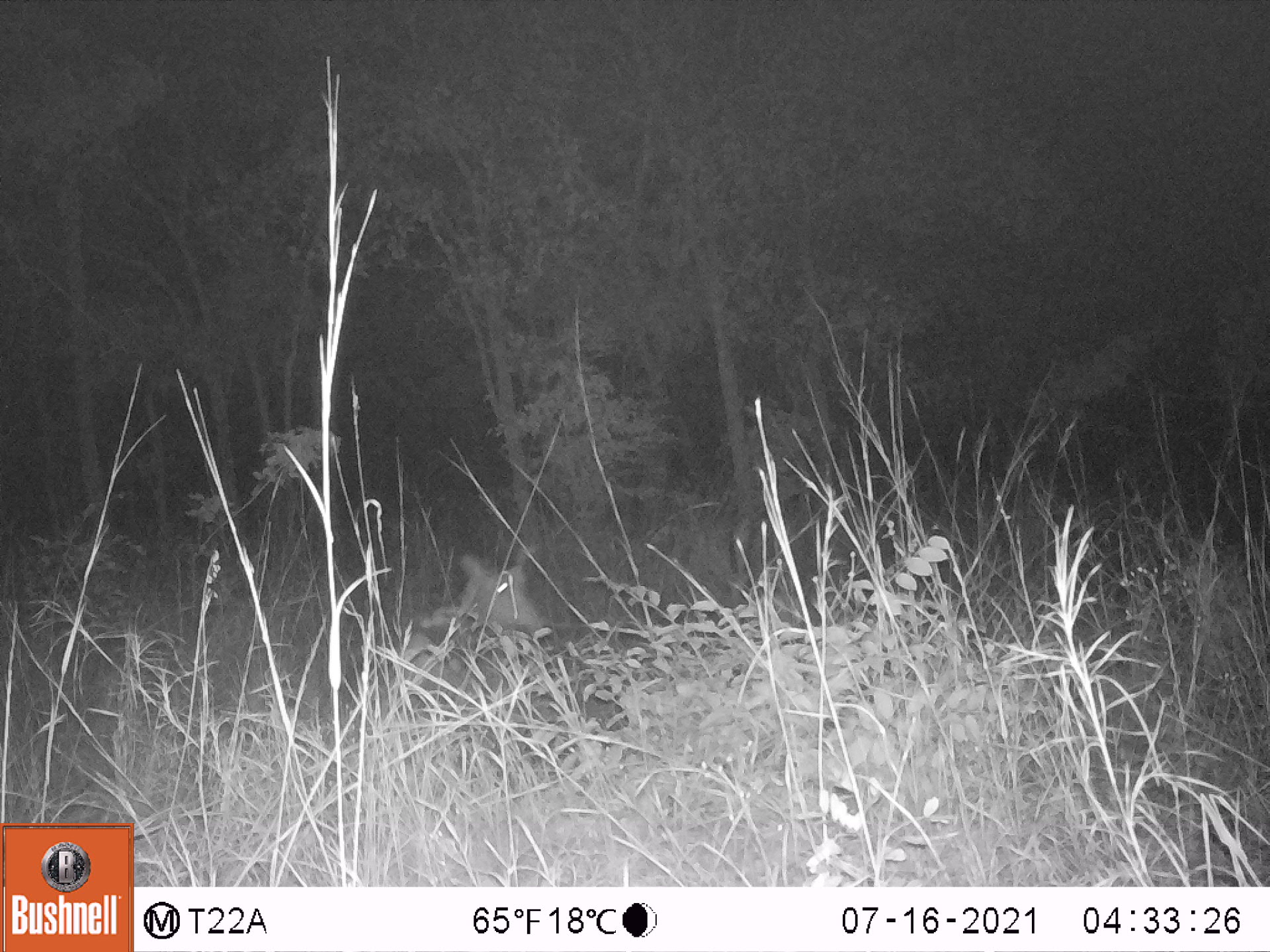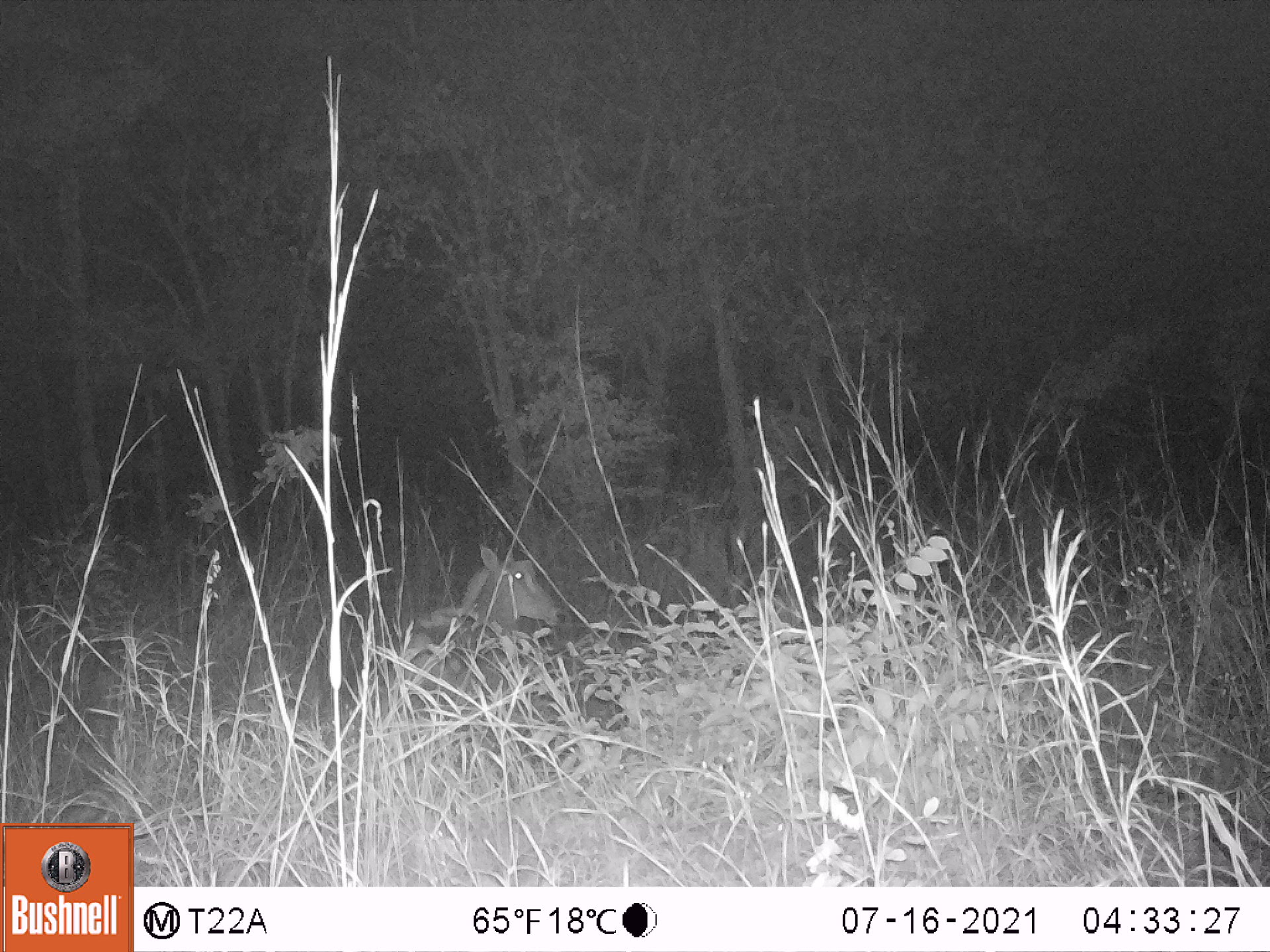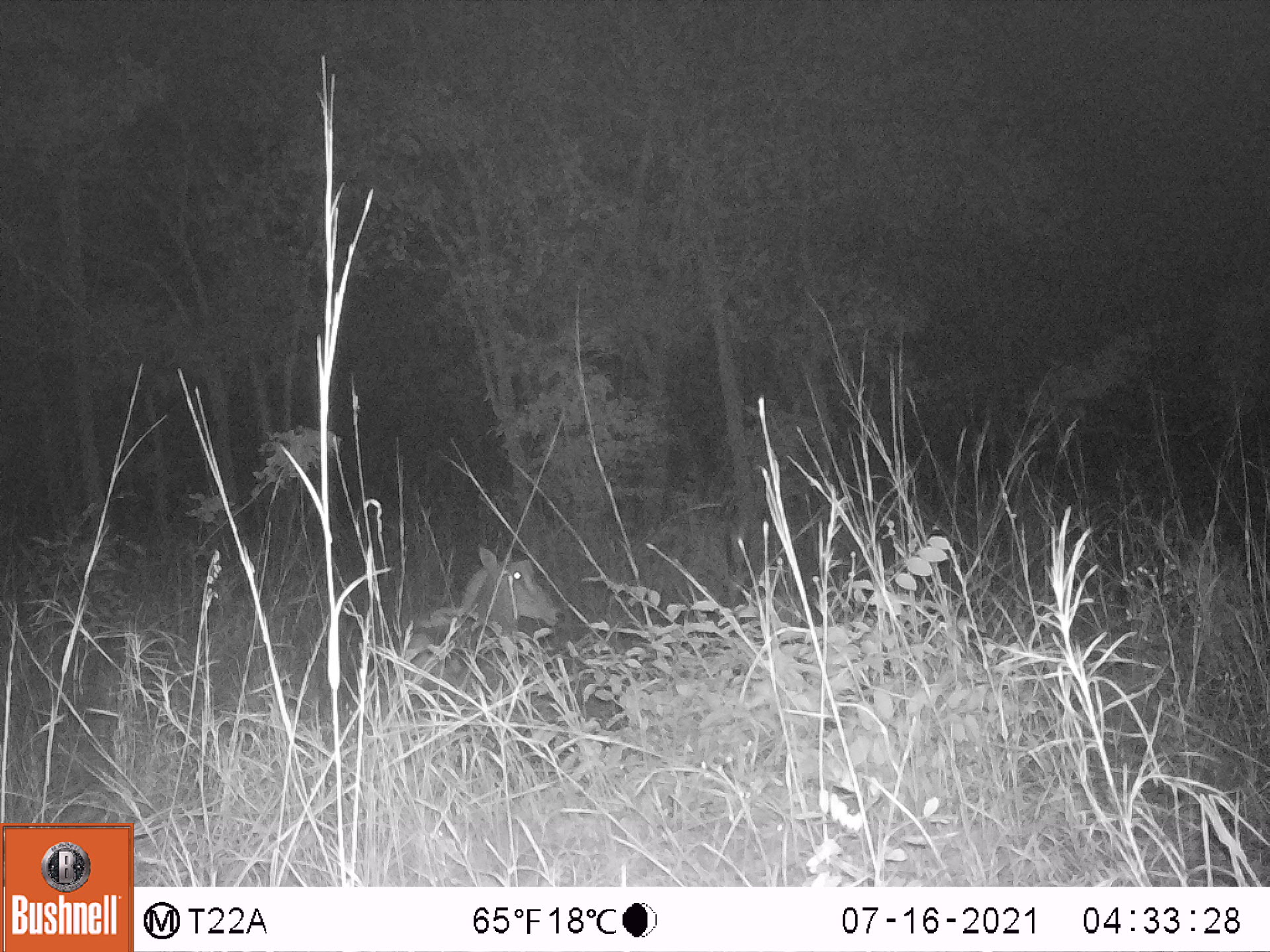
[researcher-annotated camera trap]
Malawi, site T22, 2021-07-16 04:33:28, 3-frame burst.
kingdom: Animalia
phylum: Chordata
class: Mammalia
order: Artiodactyla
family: Bovidae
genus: Hippotragus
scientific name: Hippotragus niger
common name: sable antelope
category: sable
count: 1